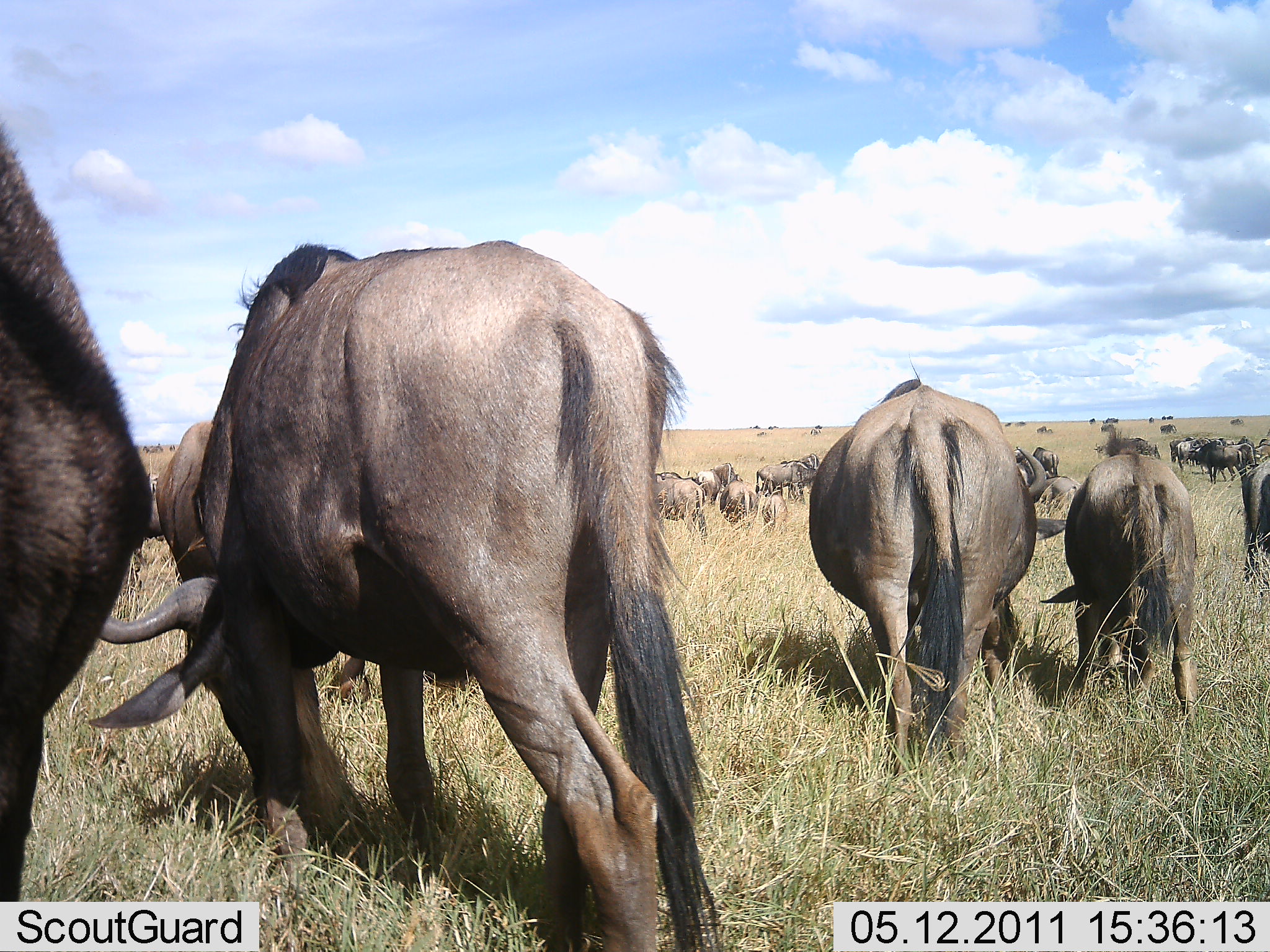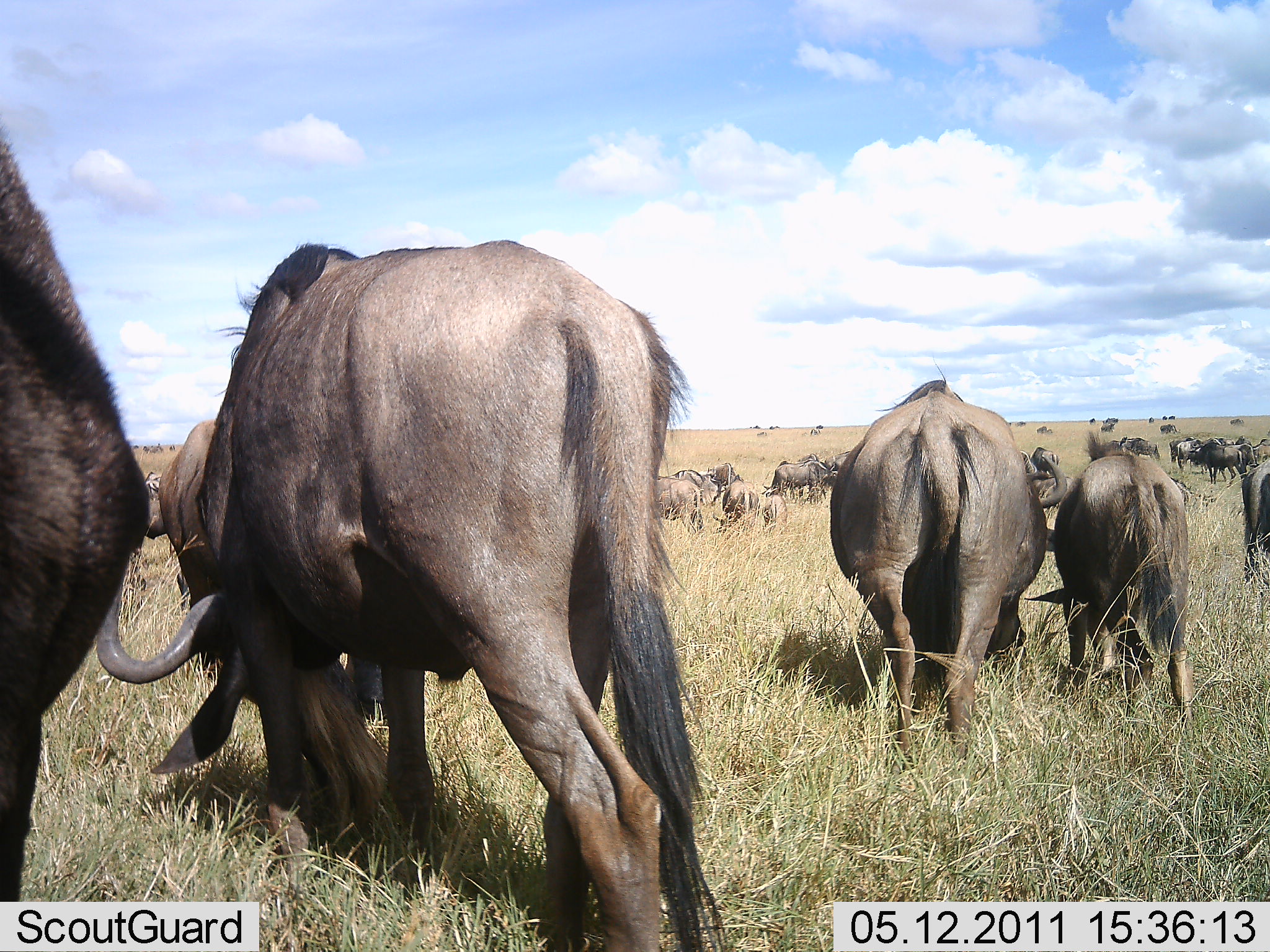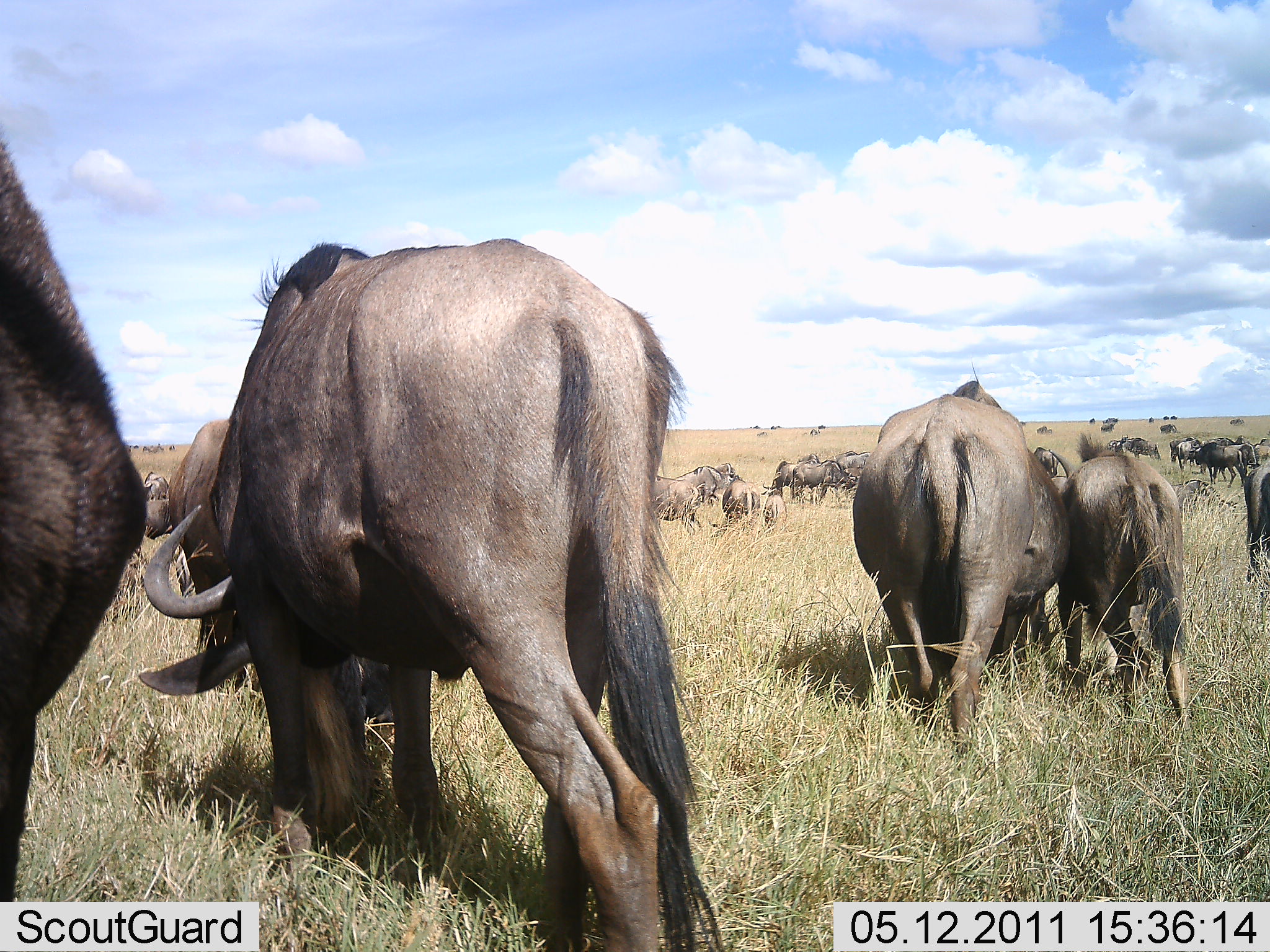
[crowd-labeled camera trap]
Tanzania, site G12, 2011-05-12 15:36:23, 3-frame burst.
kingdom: Animalia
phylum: Chordata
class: Mammalia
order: Artiodactyla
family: Bovidae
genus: Connochaetes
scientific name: Connochaetes taurinus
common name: blue wildebeest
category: wildebeest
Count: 11-50.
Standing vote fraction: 75%.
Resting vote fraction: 8%.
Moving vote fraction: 17%.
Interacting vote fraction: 25%.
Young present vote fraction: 17%.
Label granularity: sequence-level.